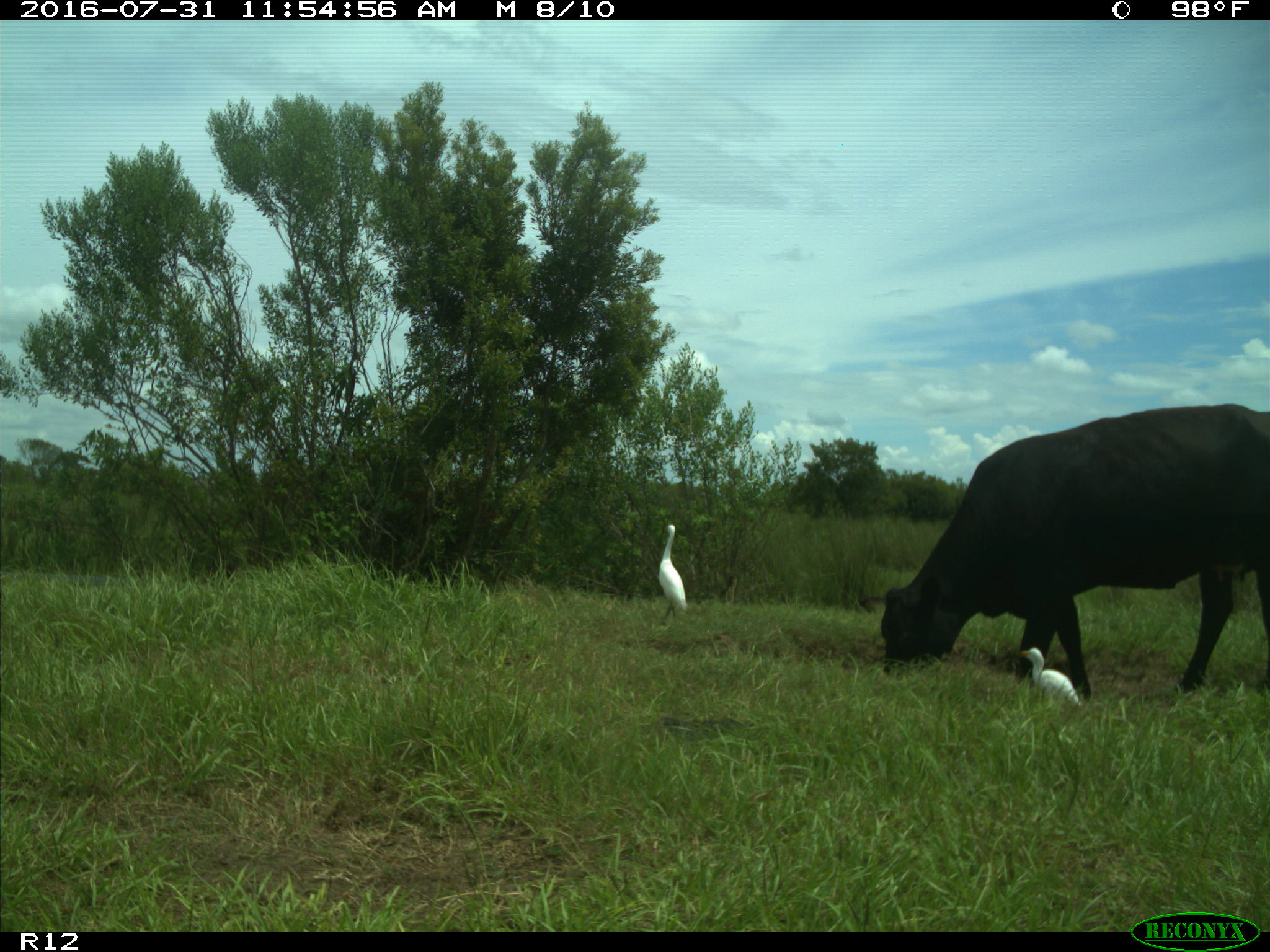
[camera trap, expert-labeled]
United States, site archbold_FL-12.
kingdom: Animalia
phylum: Chordata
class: Mammalia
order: Artiodactyla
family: Bovidae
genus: Bos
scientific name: Bos taurus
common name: domestic cow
Bos taurus (domestic cow).